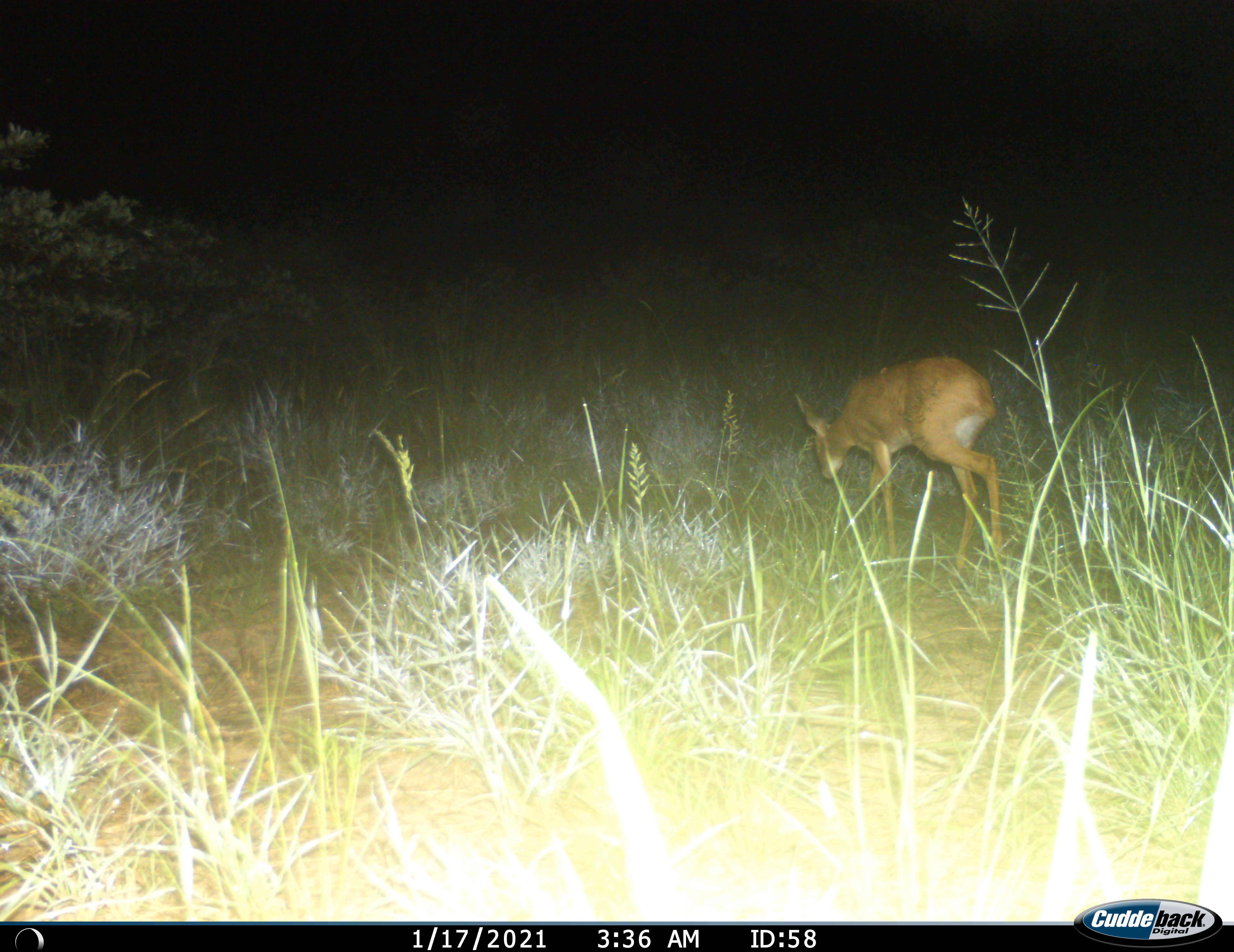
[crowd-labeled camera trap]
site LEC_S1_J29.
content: unidentified animal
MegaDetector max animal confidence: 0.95